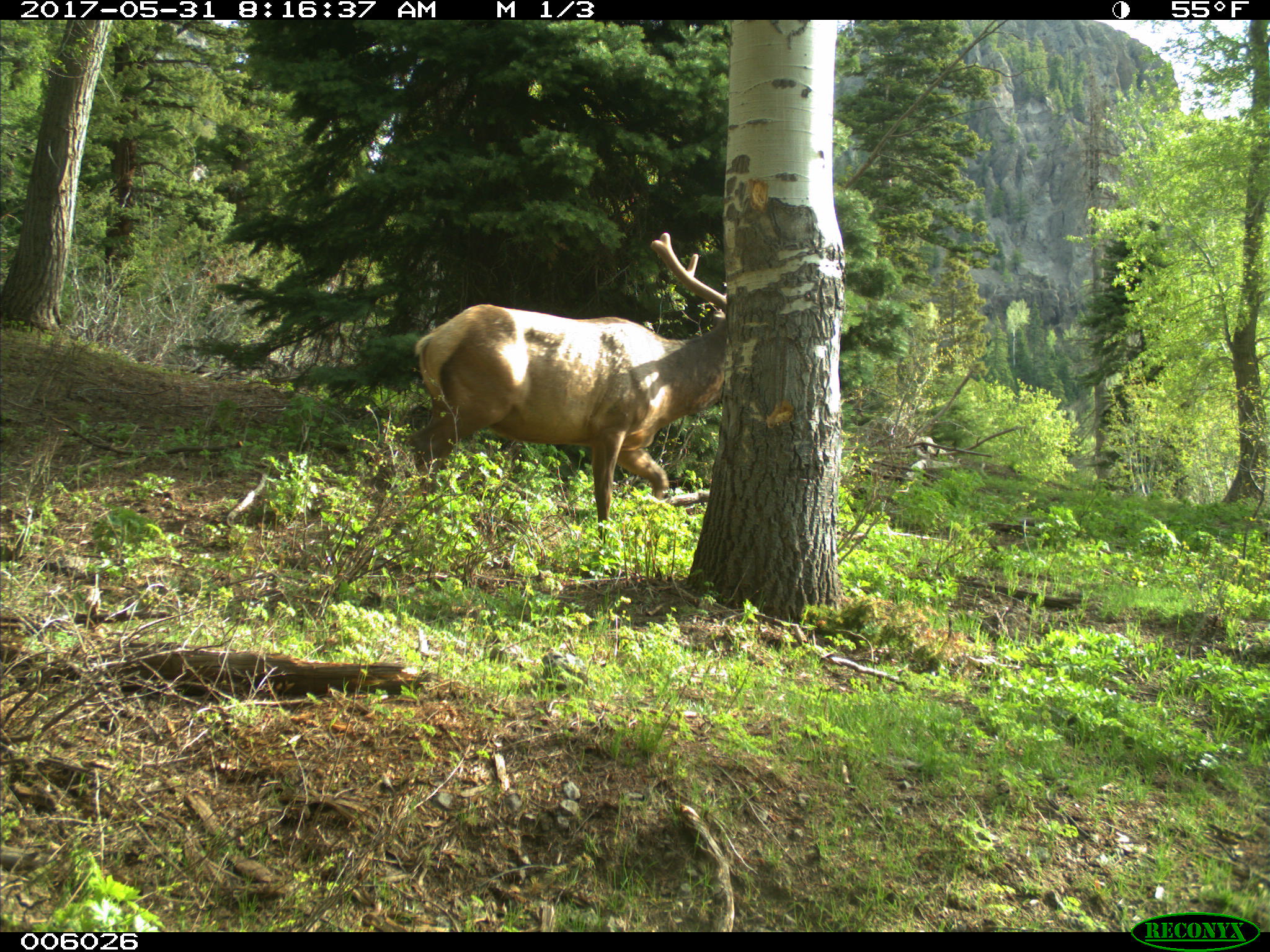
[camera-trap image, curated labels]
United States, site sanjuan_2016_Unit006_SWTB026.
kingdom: Animalia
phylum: Chordata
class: Mammalia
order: Artiodactyla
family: Cervidae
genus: Cervus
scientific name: Cervus elaphus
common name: red deer